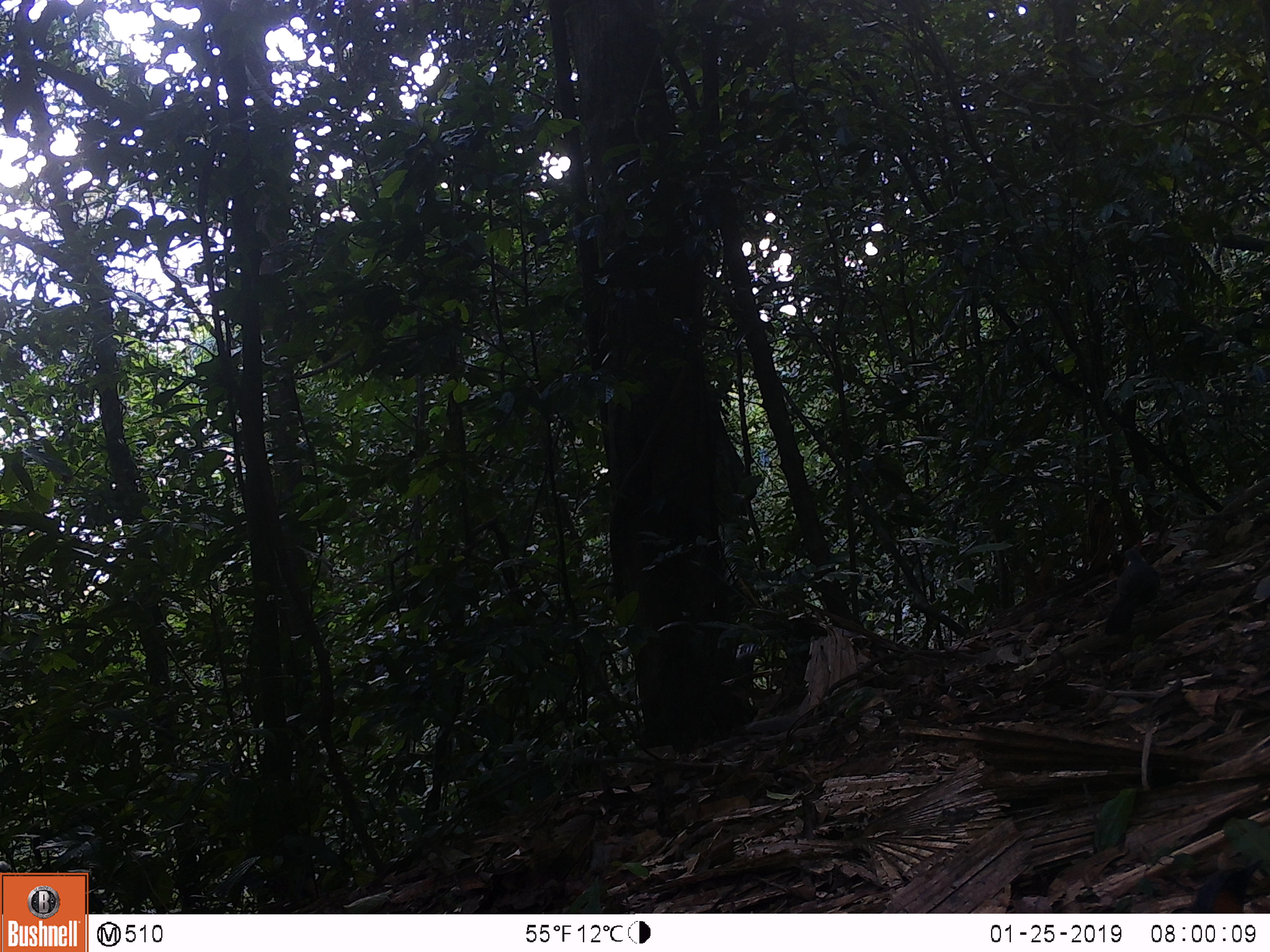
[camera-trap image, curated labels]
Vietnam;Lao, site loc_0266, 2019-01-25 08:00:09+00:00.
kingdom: Animalia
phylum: Chordata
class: Aves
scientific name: Aves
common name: bird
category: unidentified bird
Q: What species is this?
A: Unidentified bird (bird) (Aves).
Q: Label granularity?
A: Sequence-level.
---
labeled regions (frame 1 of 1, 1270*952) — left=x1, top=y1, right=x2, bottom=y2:
unidentified bird: left=1102, top=547, right=1161, bottom=636